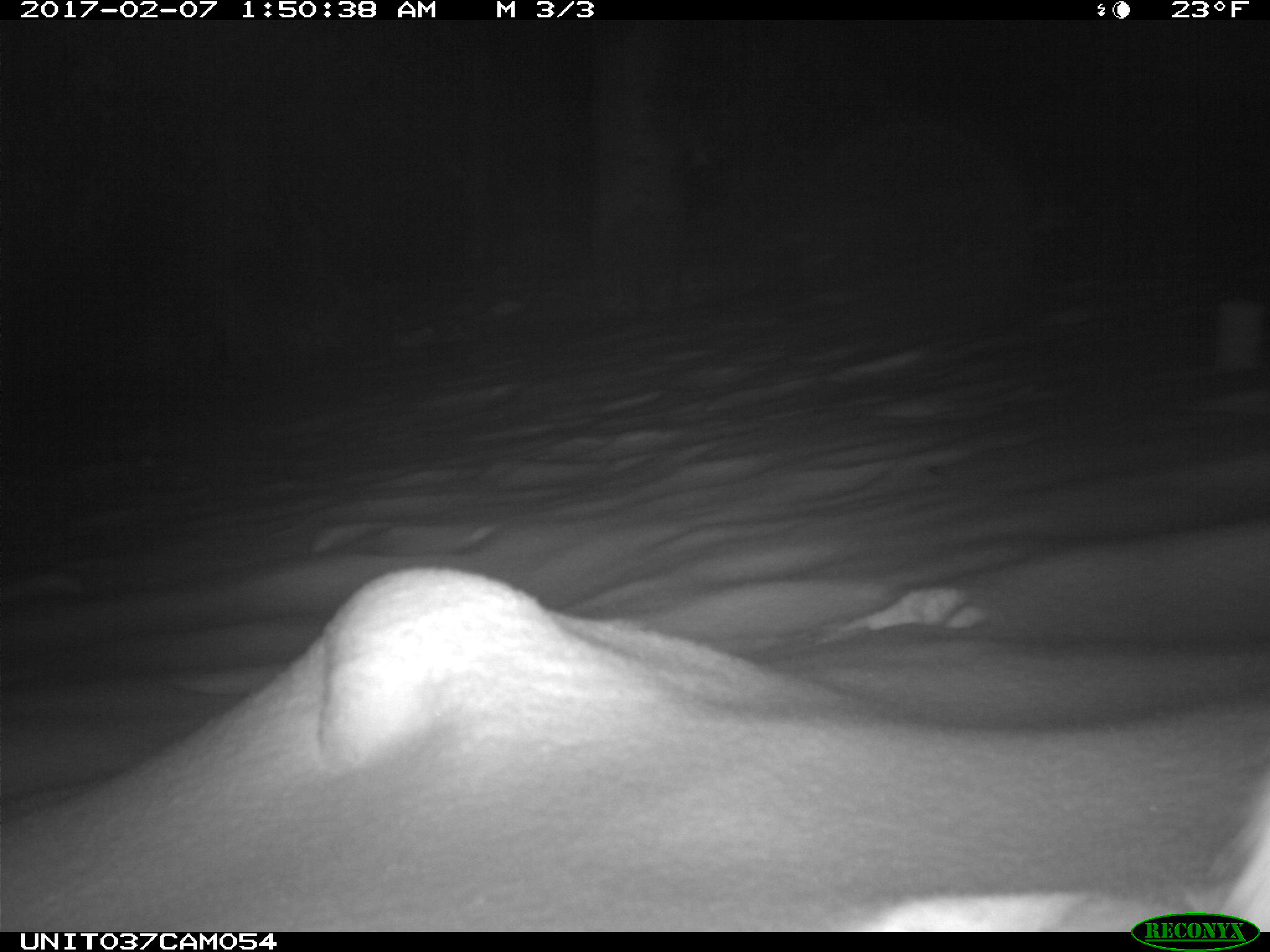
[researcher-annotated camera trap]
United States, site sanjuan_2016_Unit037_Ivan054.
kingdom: Animalia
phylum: Chordata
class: Mammalia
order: Lagomorpha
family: Leporidae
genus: Lepus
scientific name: Lepus americanus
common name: snowshoe hare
Lepus americanus (snowshoe hare).